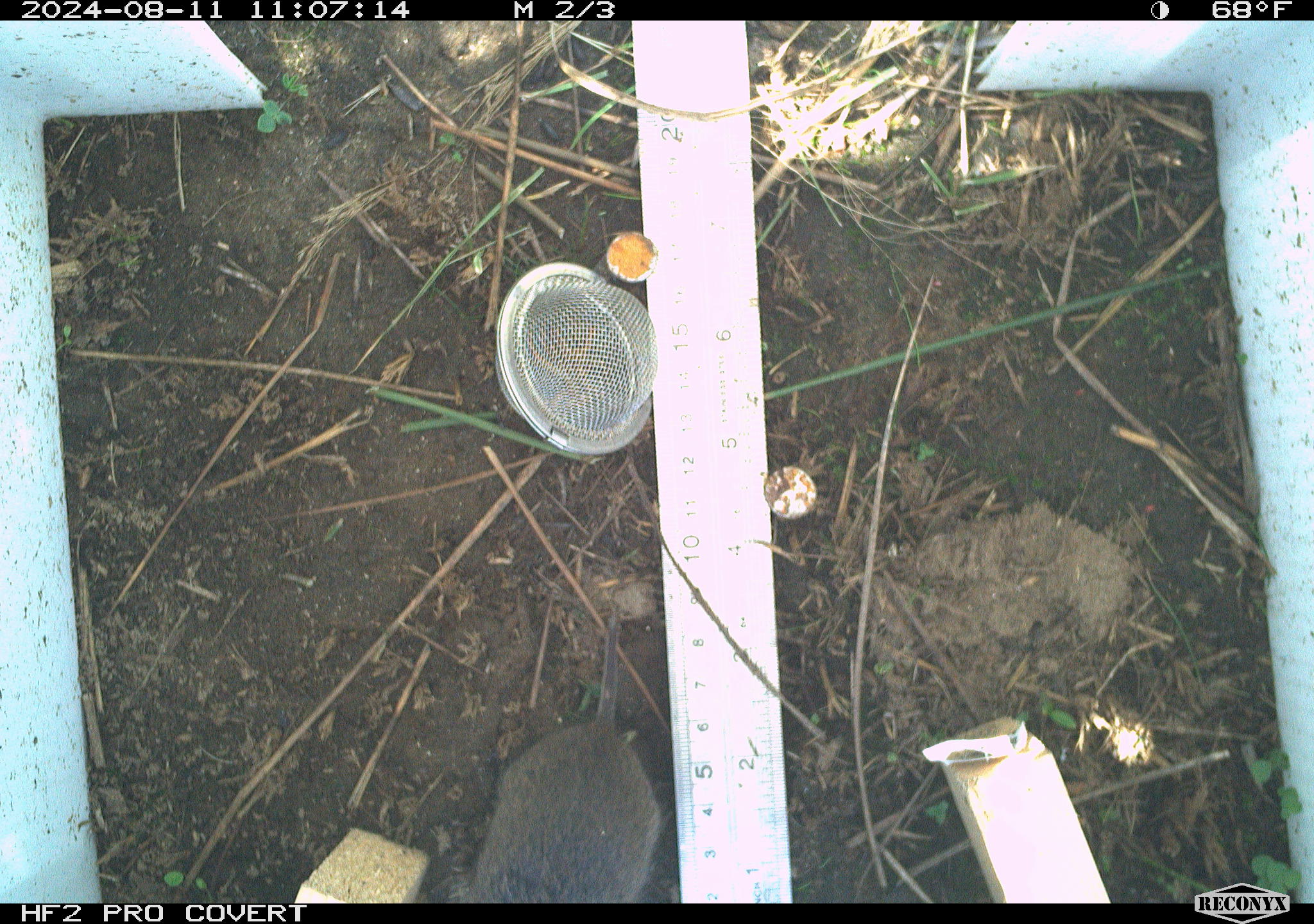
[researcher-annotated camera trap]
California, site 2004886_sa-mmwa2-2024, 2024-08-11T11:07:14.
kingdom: Animalia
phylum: Chordata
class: Mammalia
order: Rodentia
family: Cricetidae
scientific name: Arvicolinae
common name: voles, lemmings, and muskrats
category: arvicolinae subfamily